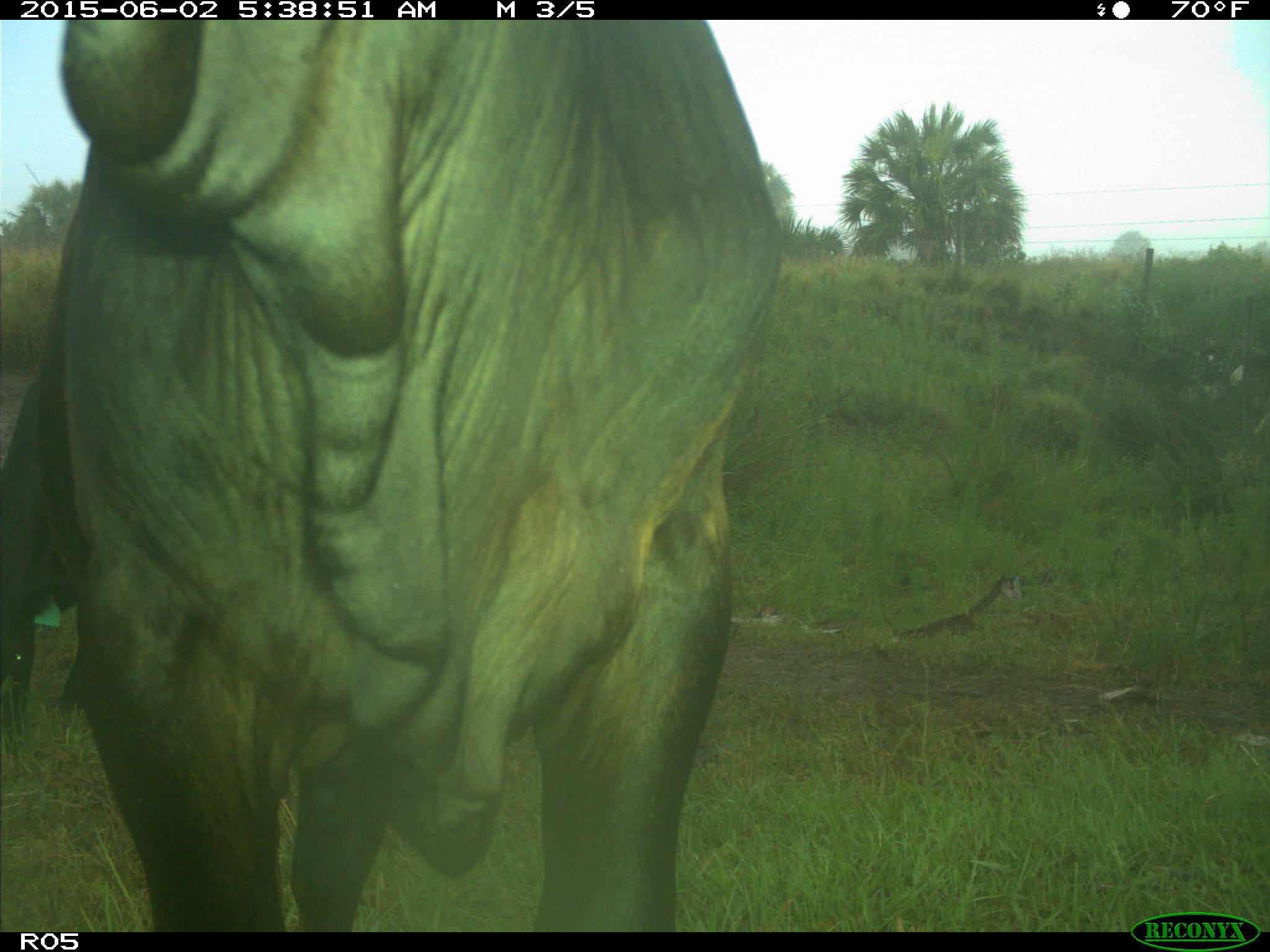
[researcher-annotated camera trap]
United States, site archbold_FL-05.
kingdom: Animalia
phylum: Chordata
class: Mammalia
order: Artiodactyla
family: Bovidae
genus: Bos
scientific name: Bos taurus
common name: domestic cow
Bos taurus (domestic cow).